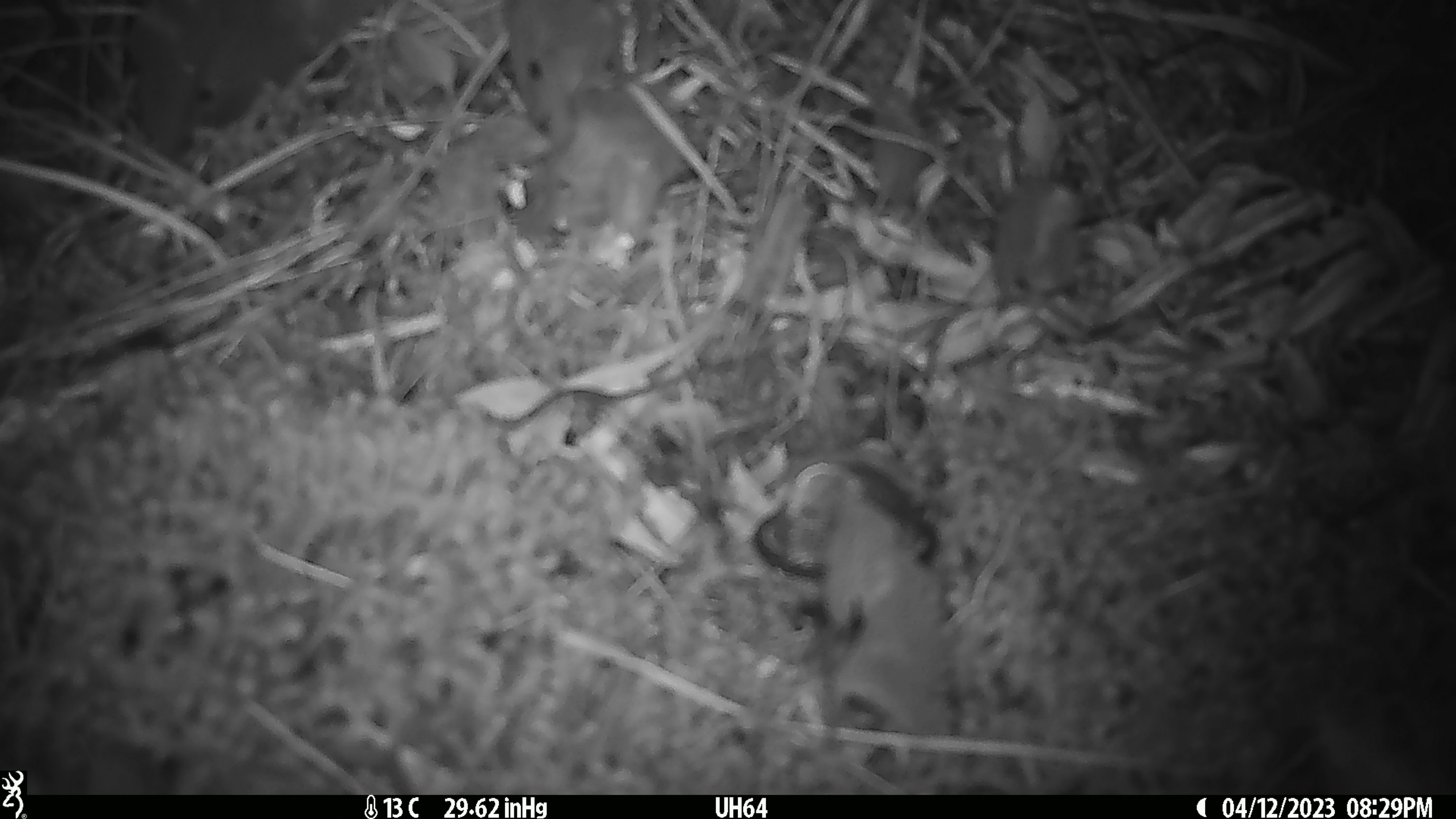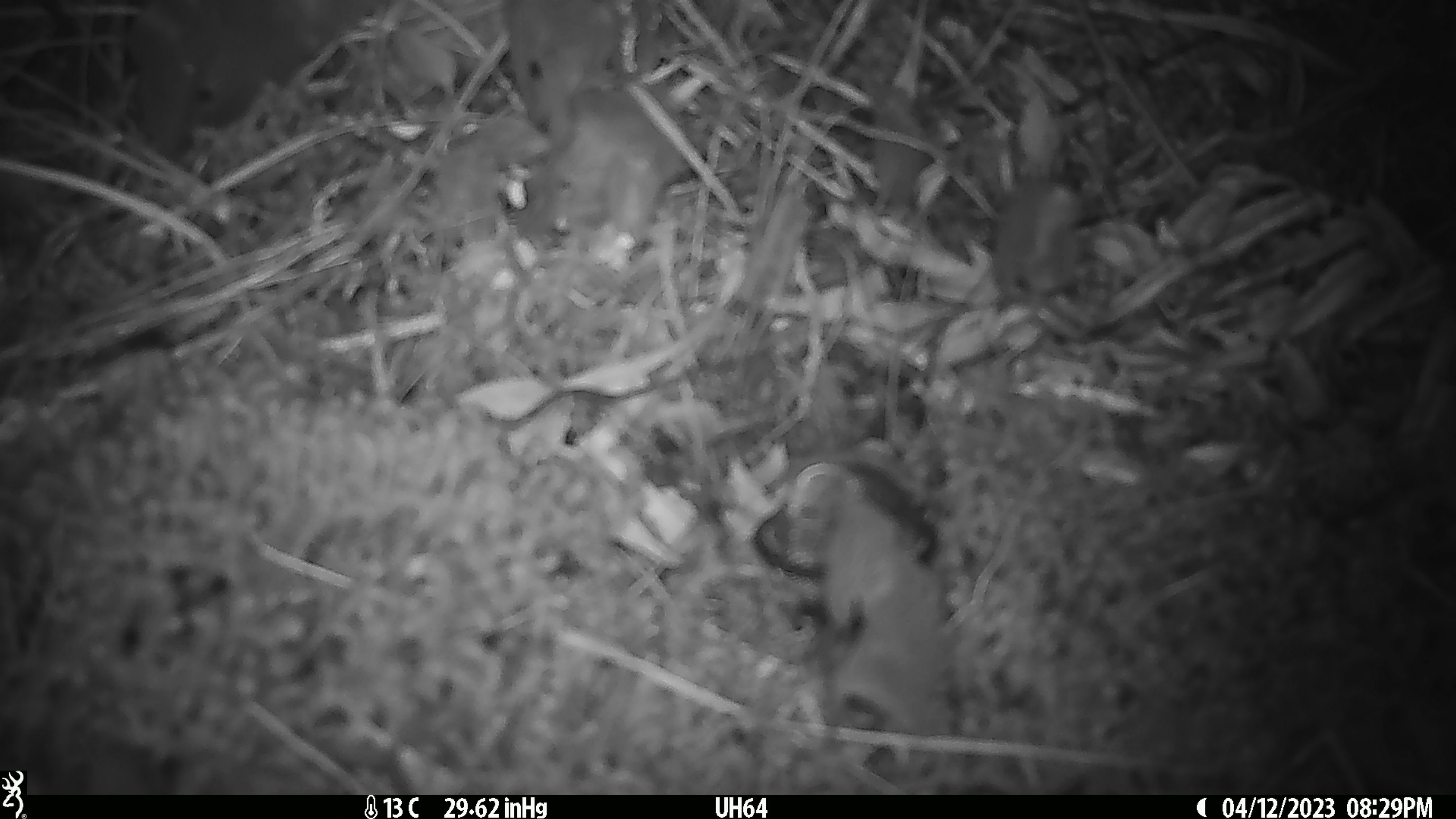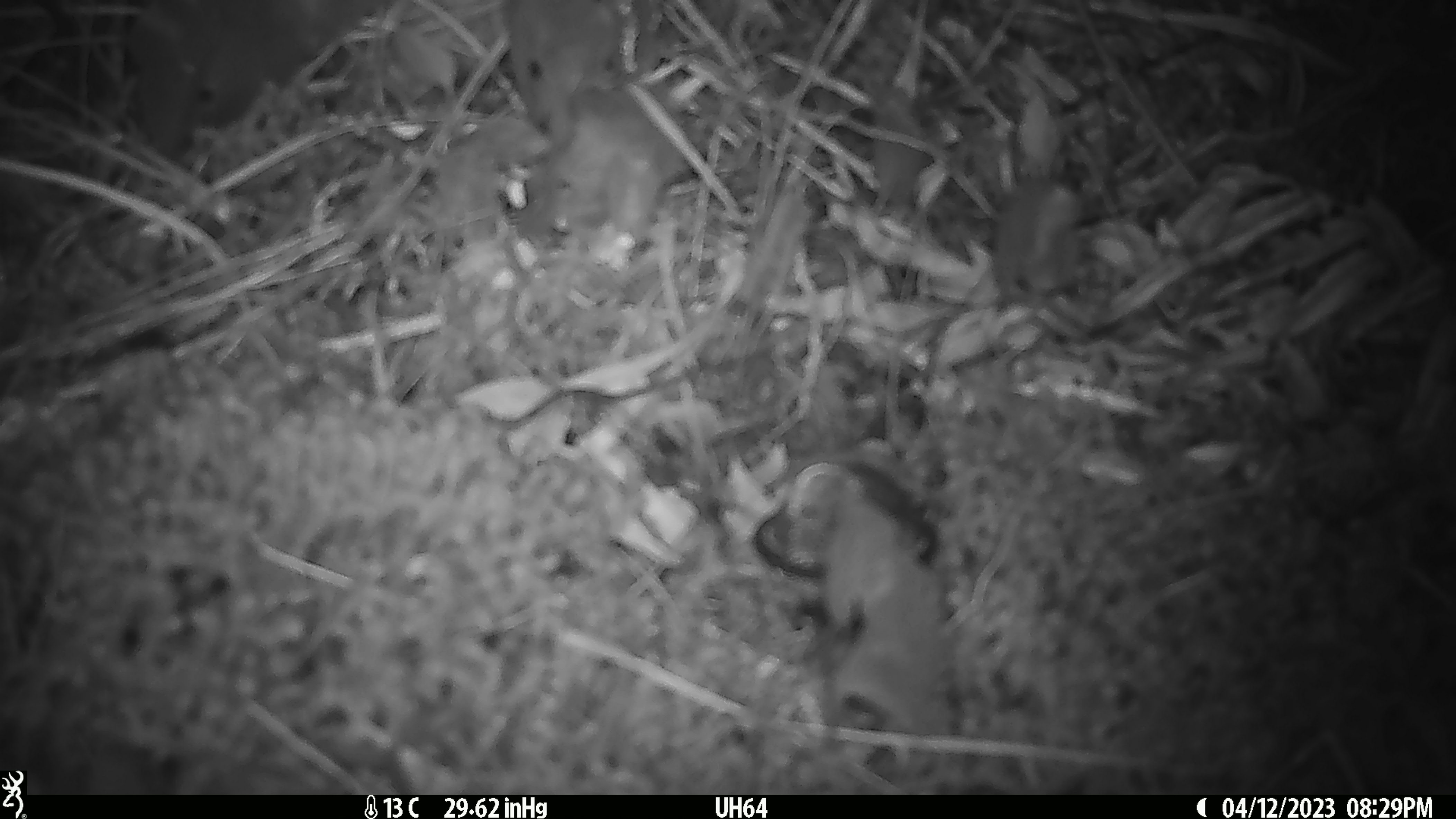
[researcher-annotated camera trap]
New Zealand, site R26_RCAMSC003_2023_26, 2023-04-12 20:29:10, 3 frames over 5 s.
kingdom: Animalia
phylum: Chordata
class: Mammalia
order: Rodentia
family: Muridae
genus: Mus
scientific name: Mus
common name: mouse